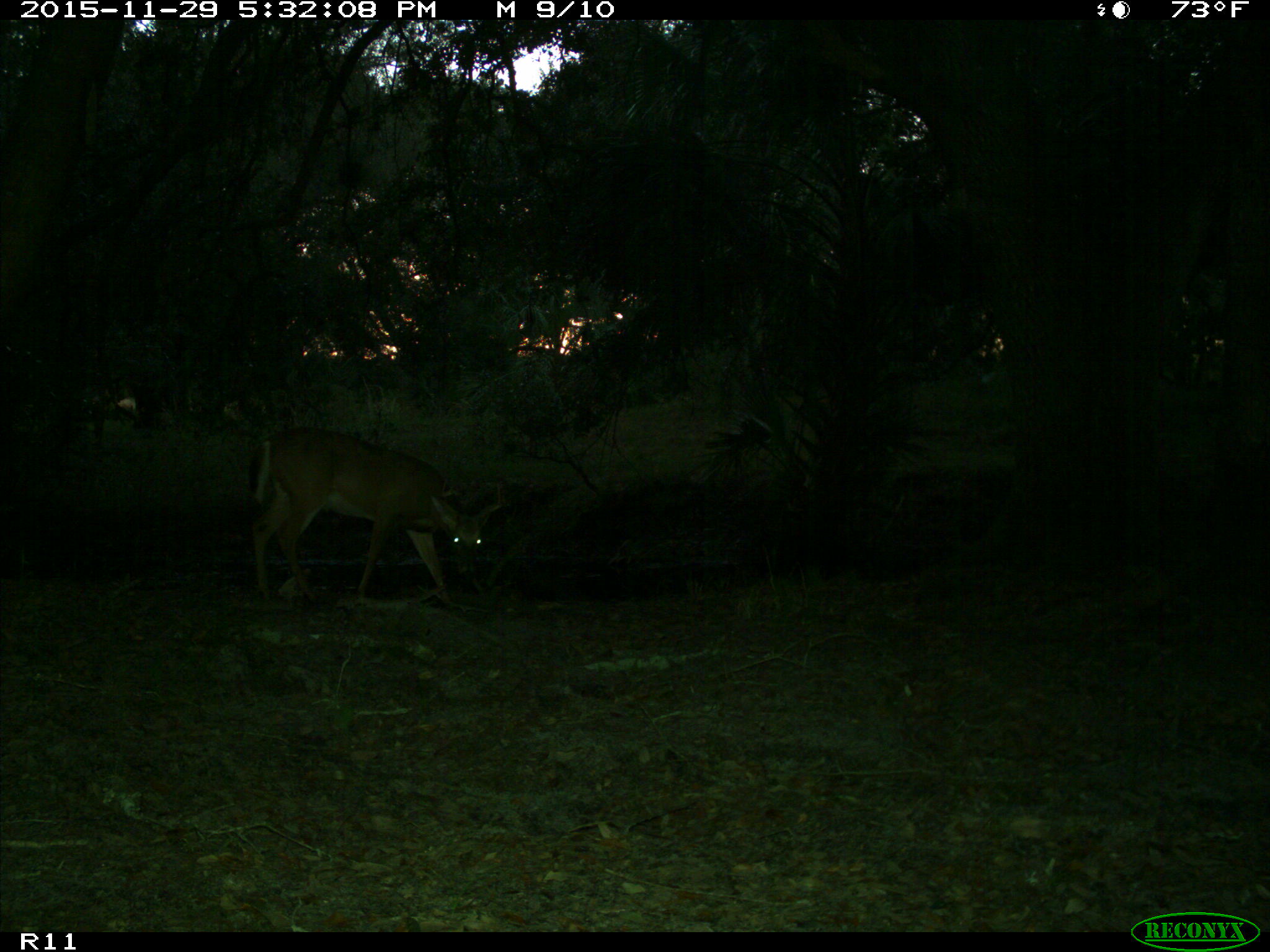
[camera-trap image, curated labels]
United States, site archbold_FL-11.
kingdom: Animalia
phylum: Chordata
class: Mammalia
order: Artiodactyla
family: Cervidae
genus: Odocoileus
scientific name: Odocoileus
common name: deer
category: unidentified deer